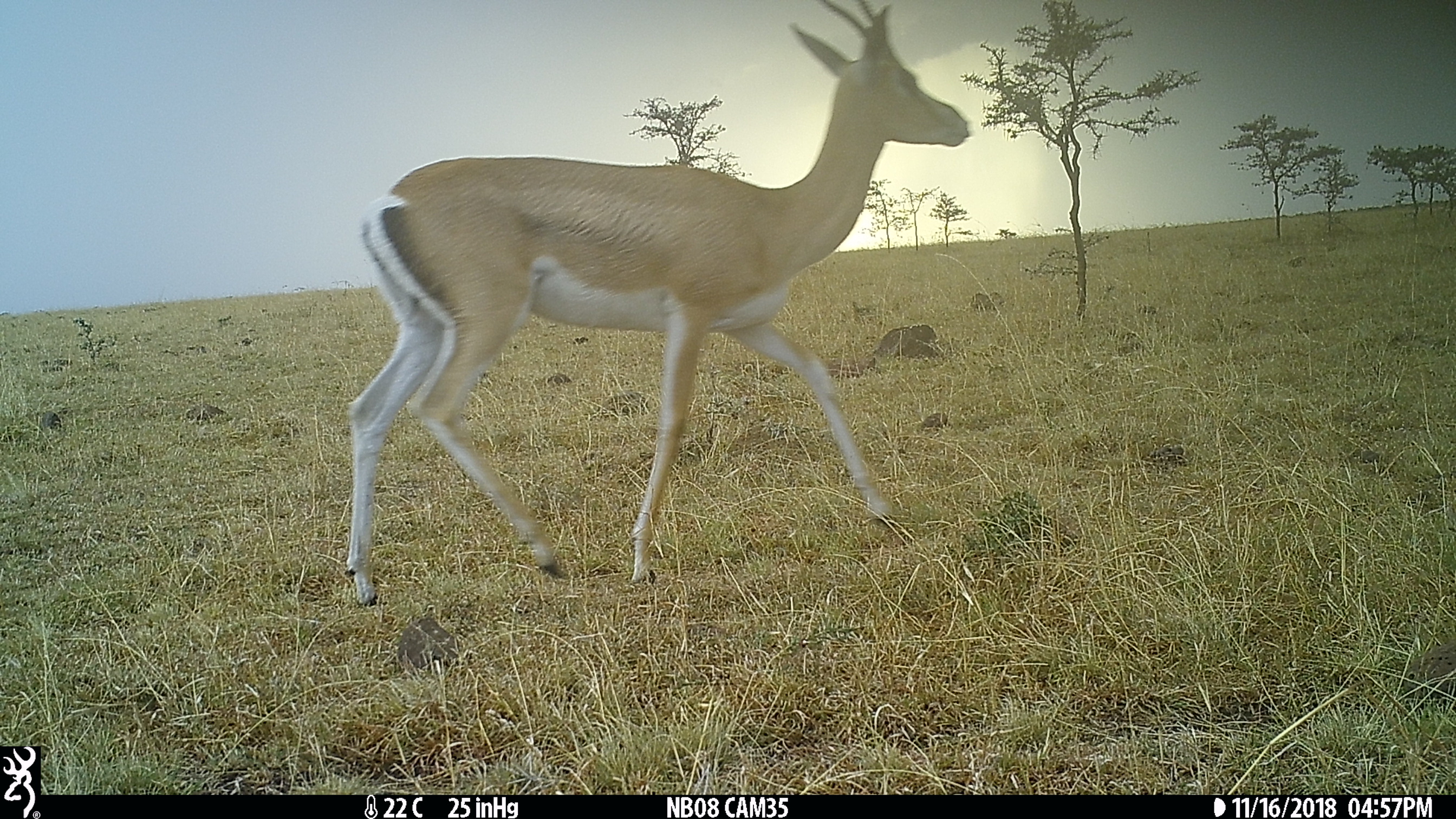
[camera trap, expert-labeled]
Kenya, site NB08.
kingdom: Animalia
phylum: Chordata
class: Mammalia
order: Artiodactyla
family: Bovidae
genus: Nanger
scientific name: Nanger granti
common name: grant's gazelle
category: gazelle grants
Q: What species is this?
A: Gazelle grants (grant's gazelle) (Nanger granti).